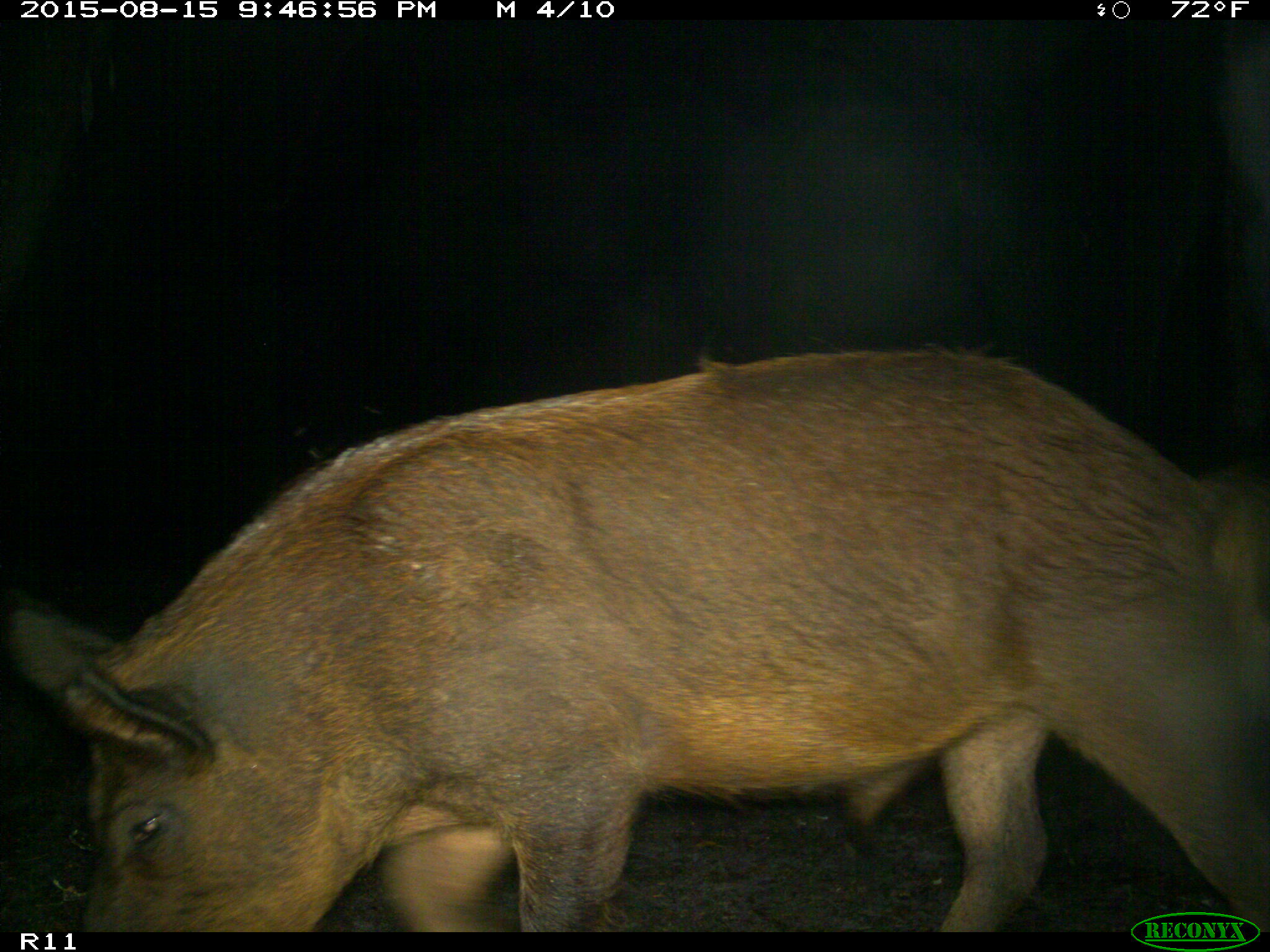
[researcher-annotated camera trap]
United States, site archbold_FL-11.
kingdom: Animalia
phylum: Chordata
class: Mammalia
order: Artiodactyla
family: Suidae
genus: Sus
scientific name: Sus scrofa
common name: wild boar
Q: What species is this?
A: Sus scrofa (wild boar).